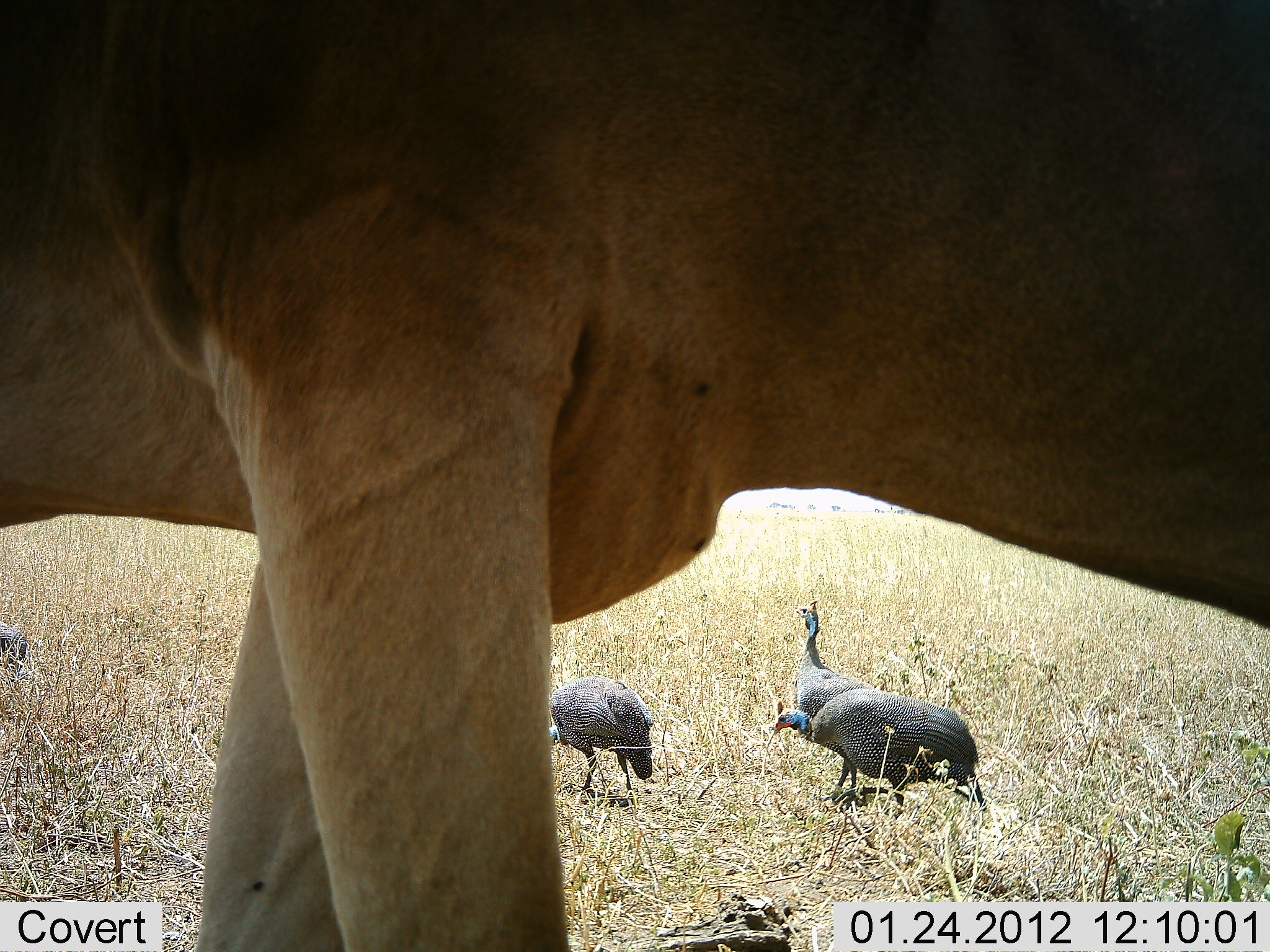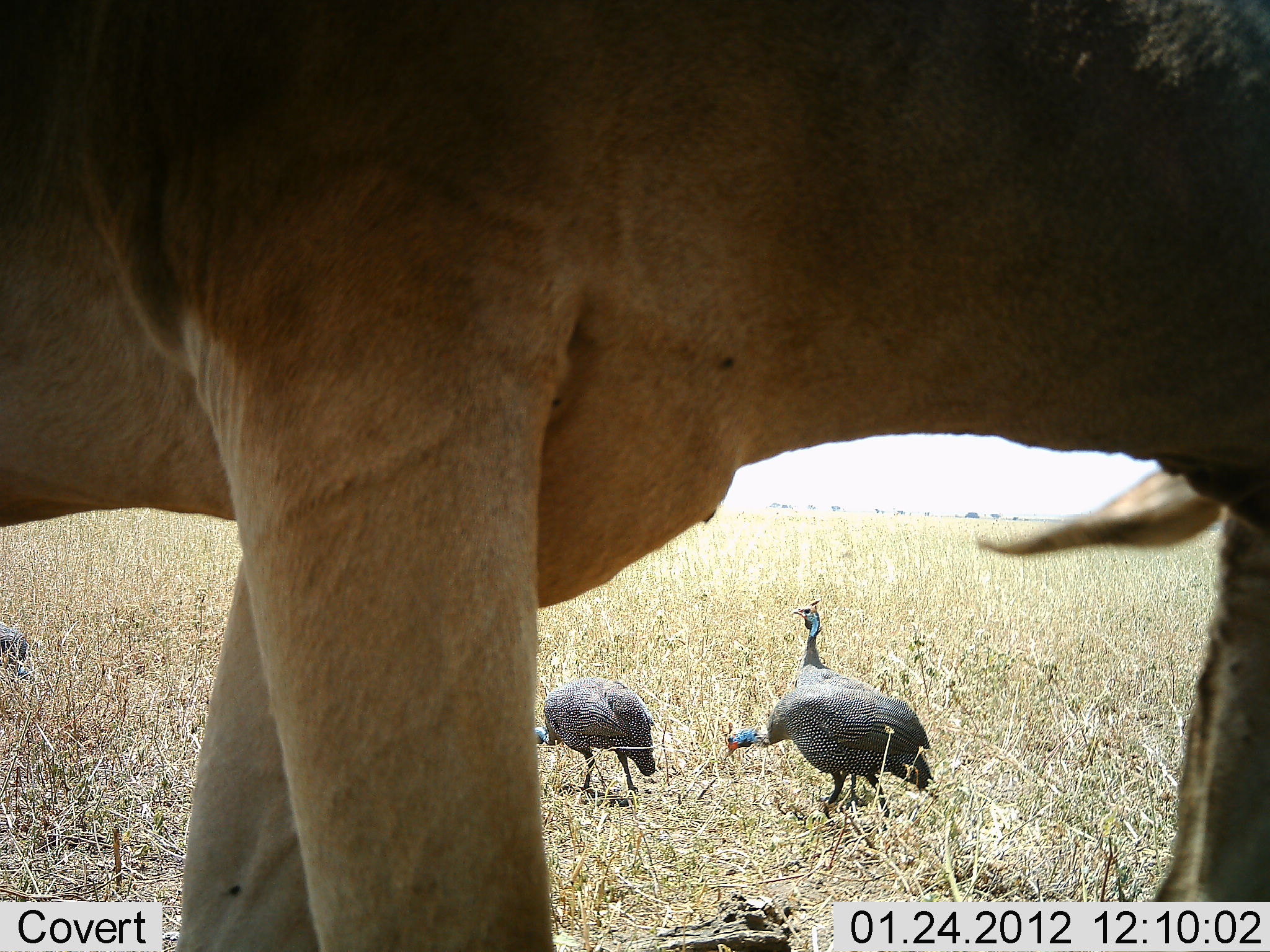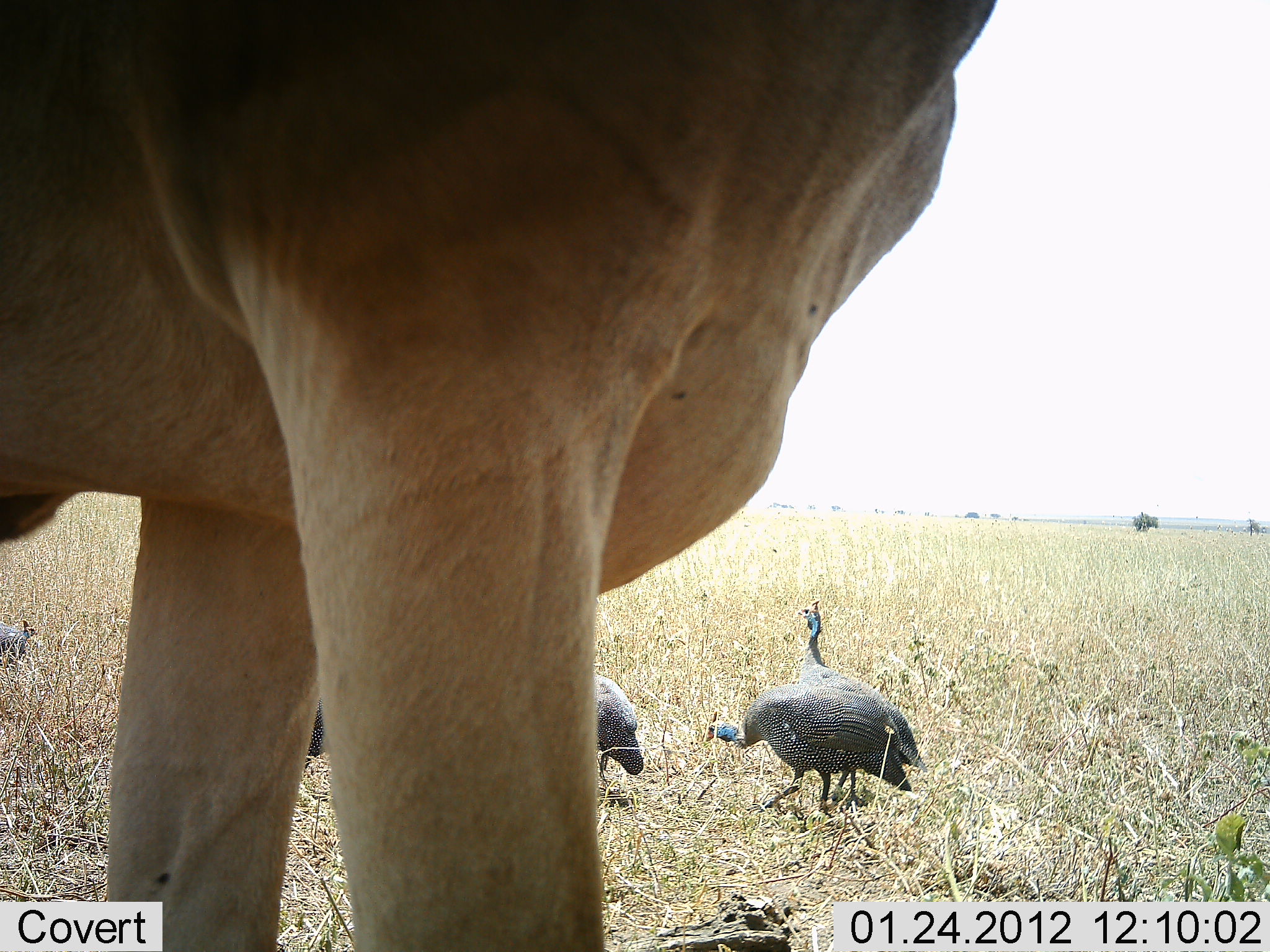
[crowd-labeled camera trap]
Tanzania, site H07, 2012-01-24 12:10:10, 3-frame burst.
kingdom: Animalia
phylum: Chordata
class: Aves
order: Galliformes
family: Numididae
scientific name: Numididae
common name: guinea fowl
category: guineafowl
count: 4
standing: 17%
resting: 0%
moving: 30%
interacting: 0%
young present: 0%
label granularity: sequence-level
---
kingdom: Animalia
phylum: Chordata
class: Mammalia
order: Artiodactyla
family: Bovidae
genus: Alcelaphus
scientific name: Alcelaphus buselaphus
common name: hartebeest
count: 1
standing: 46%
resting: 0%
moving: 8%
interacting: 0%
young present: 0%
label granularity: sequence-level